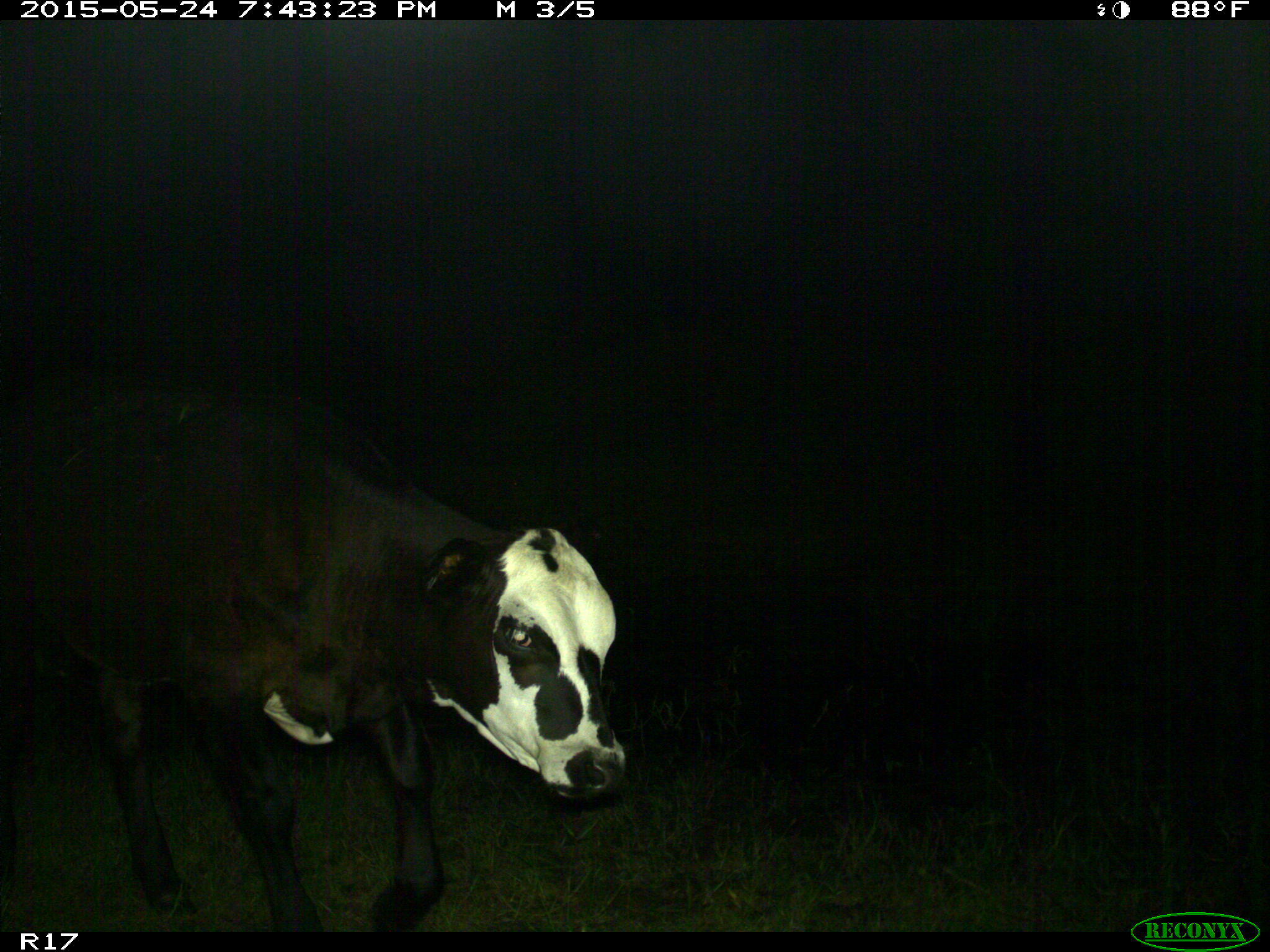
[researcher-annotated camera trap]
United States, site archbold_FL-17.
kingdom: Animalia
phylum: Chordata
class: Mammalia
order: Artiodactyla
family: Bovidae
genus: Bos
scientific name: Bos taurus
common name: domestic cow